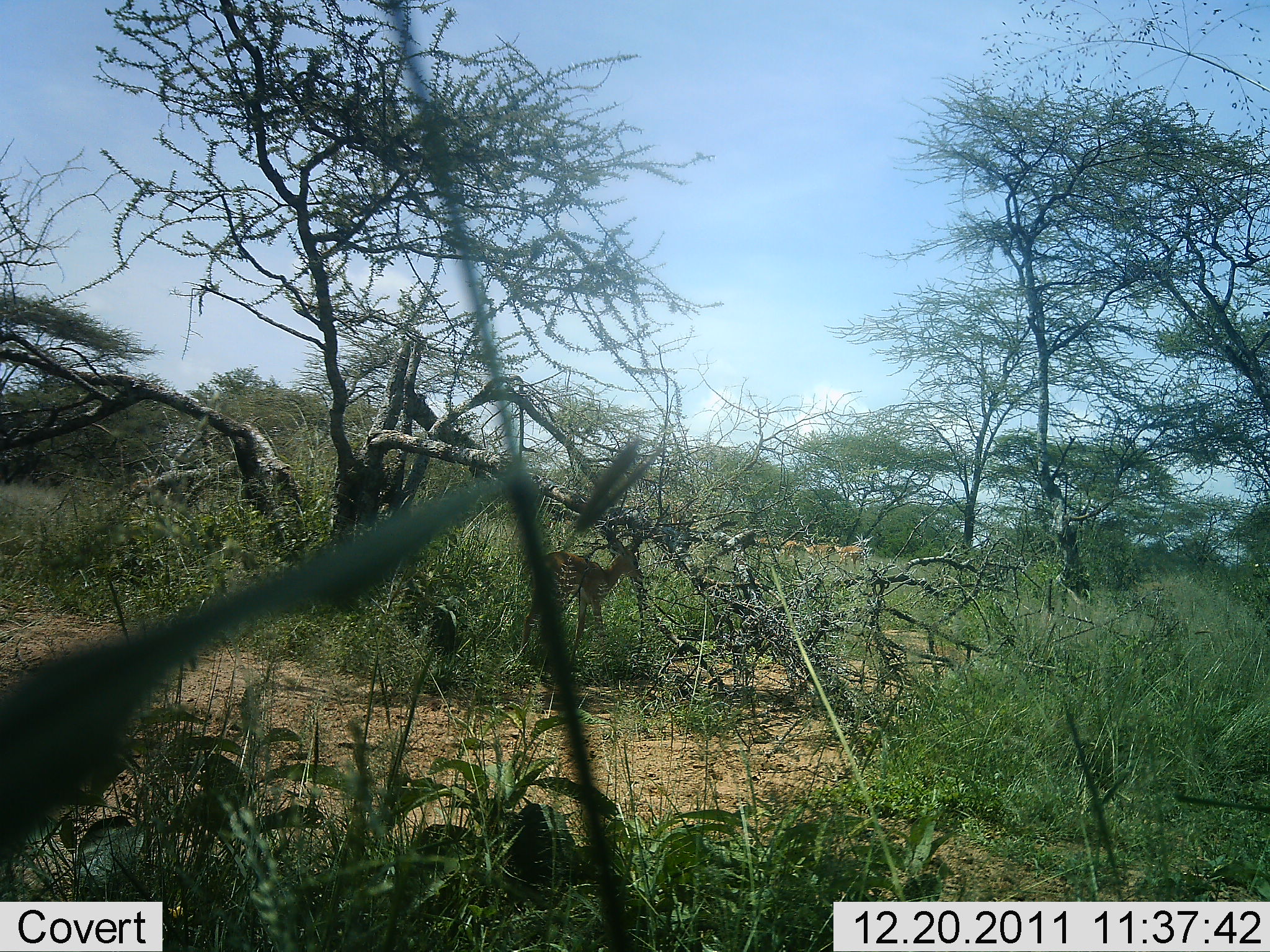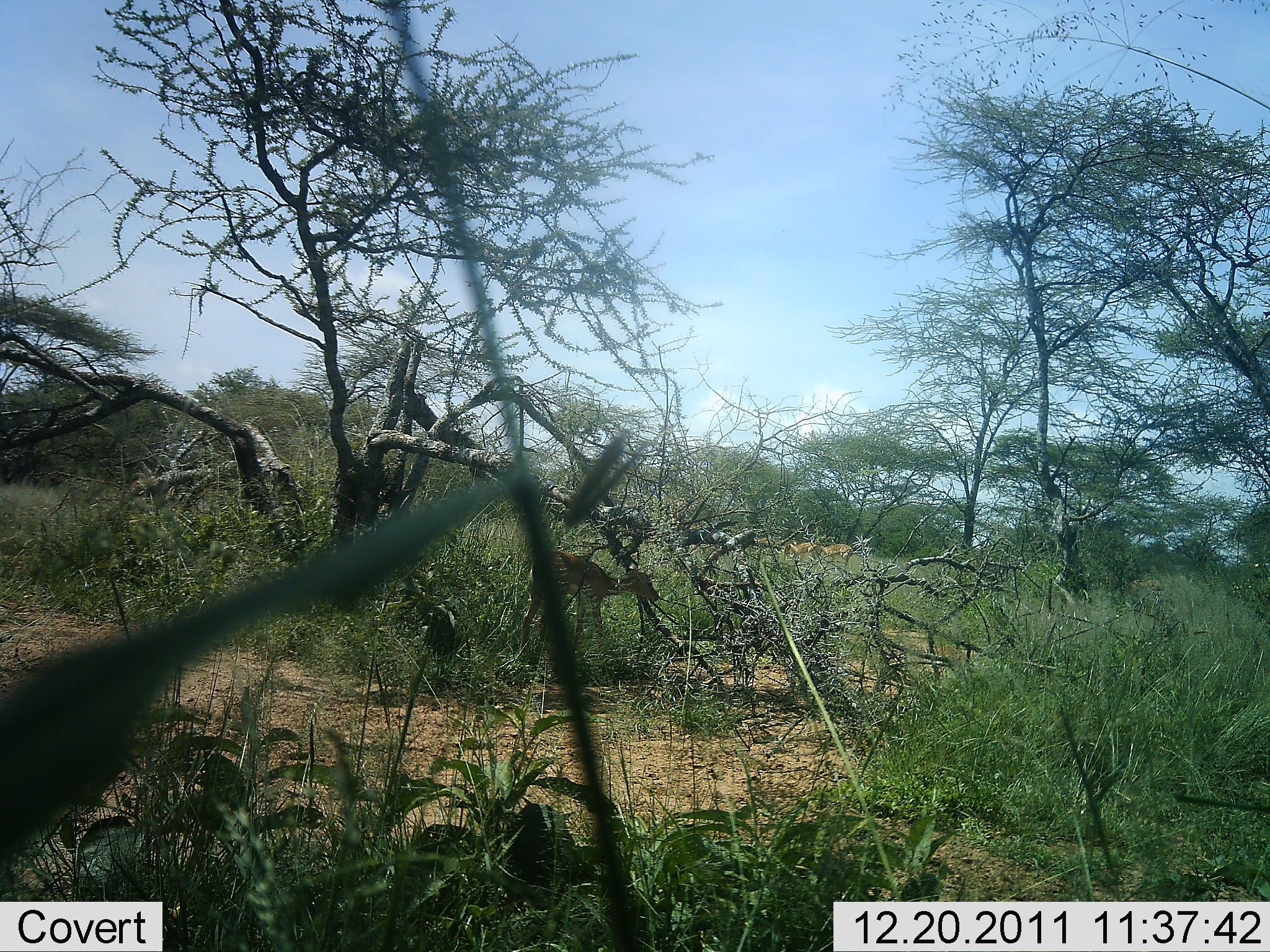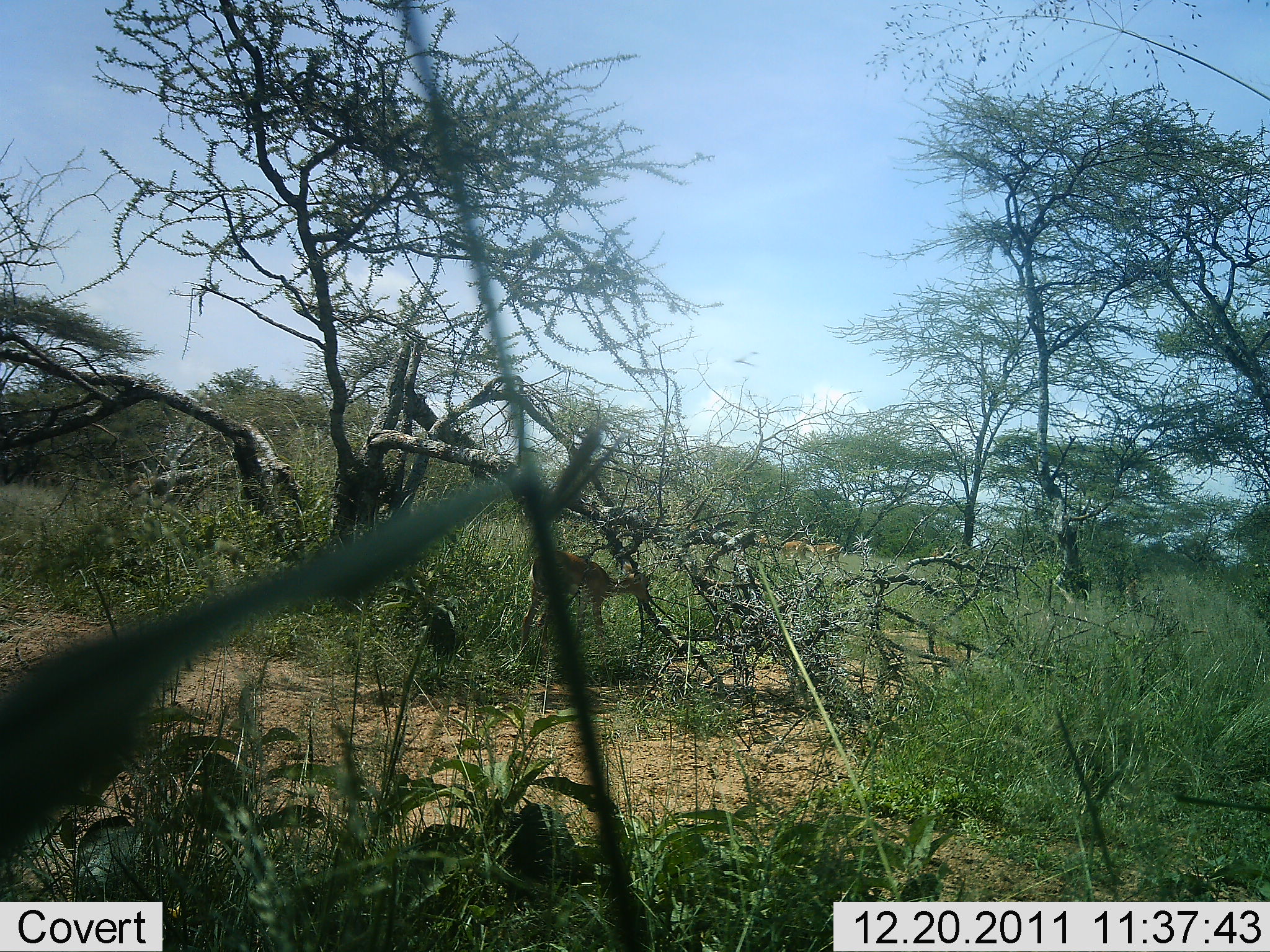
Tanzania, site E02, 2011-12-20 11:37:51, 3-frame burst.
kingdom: Animalia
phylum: Chordata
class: Mammalia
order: Artiodactyla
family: Bovidae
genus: Nanger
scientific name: Nanger granti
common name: grant's gazelle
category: gazellegrants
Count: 2.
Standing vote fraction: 29%.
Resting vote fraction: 14%.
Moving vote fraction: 57%.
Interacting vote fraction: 0%.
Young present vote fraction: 14%.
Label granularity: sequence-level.